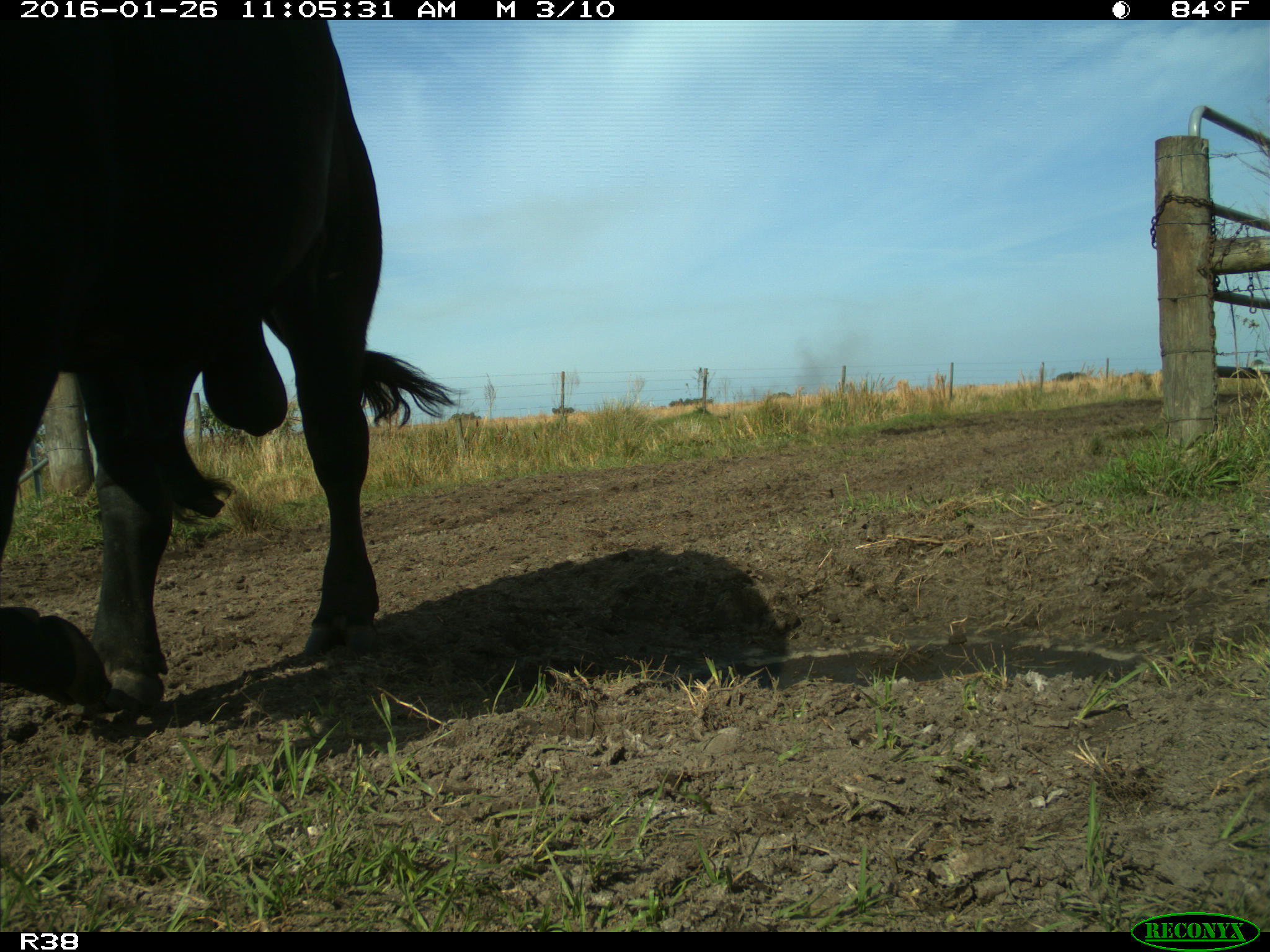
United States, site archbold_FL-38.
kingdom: Animalia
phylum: Chordata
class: Mammalia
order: Artiodactyla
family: Bovidae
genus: Bos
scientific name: Bos taurus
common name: domestic cow